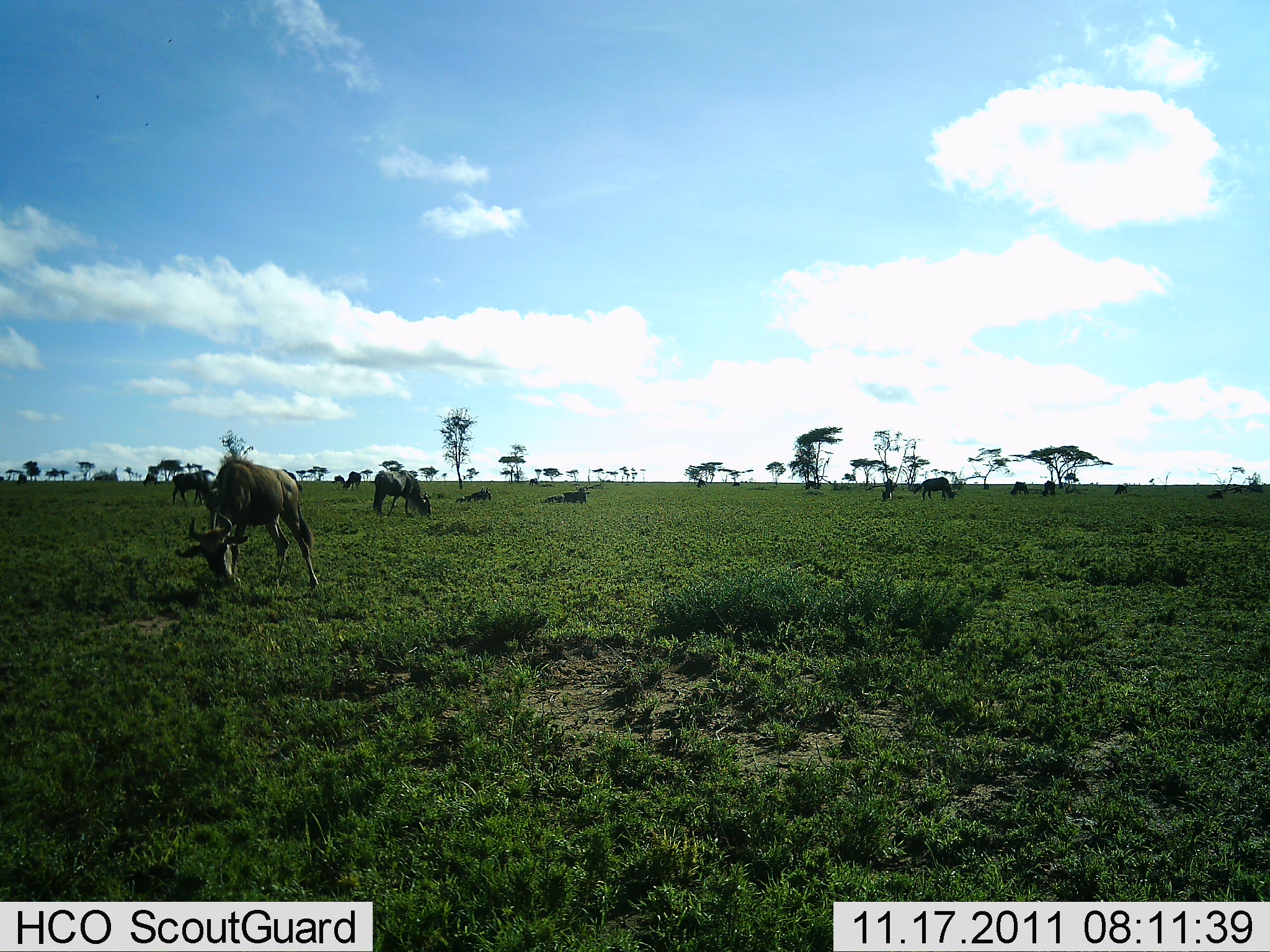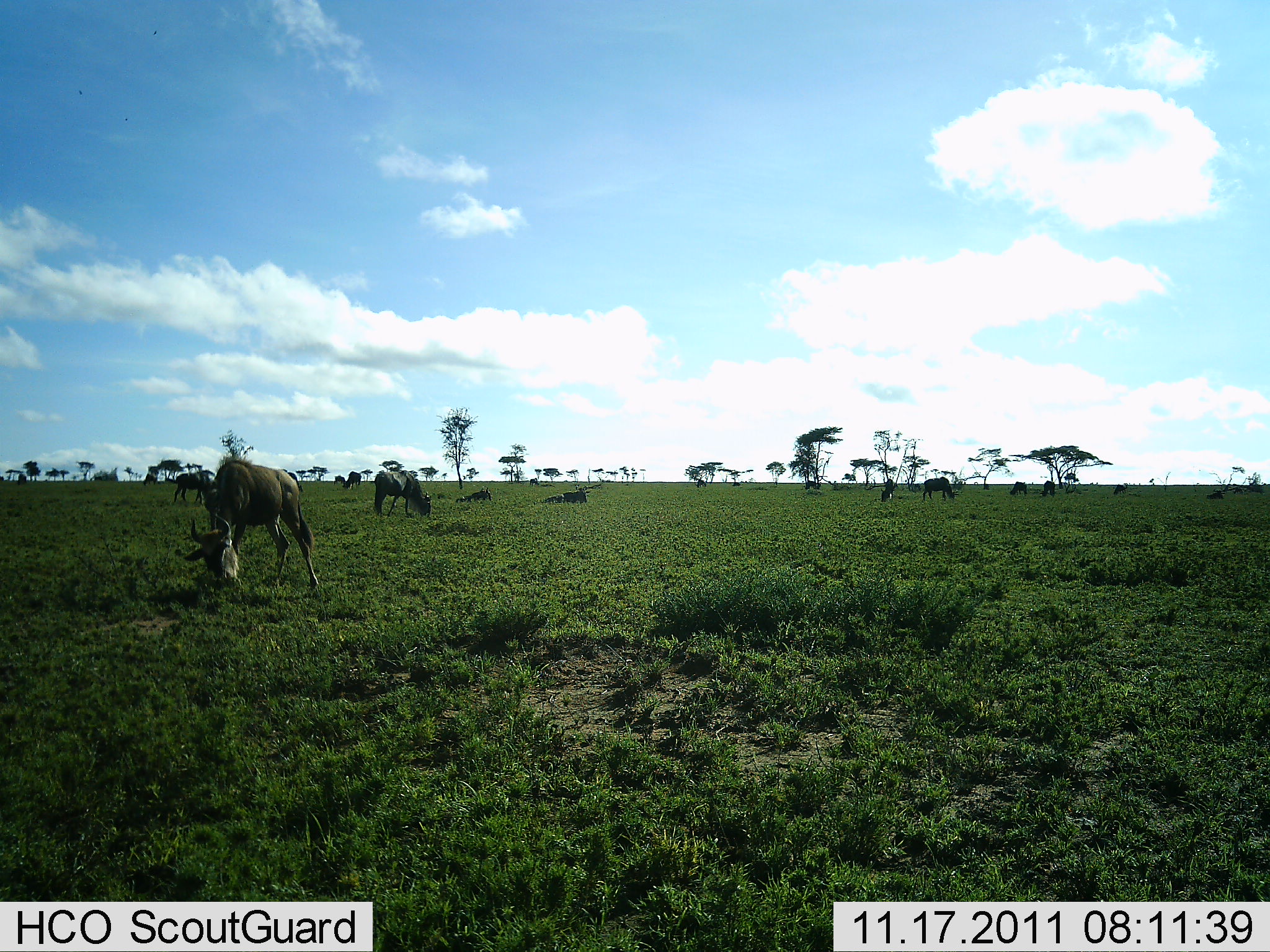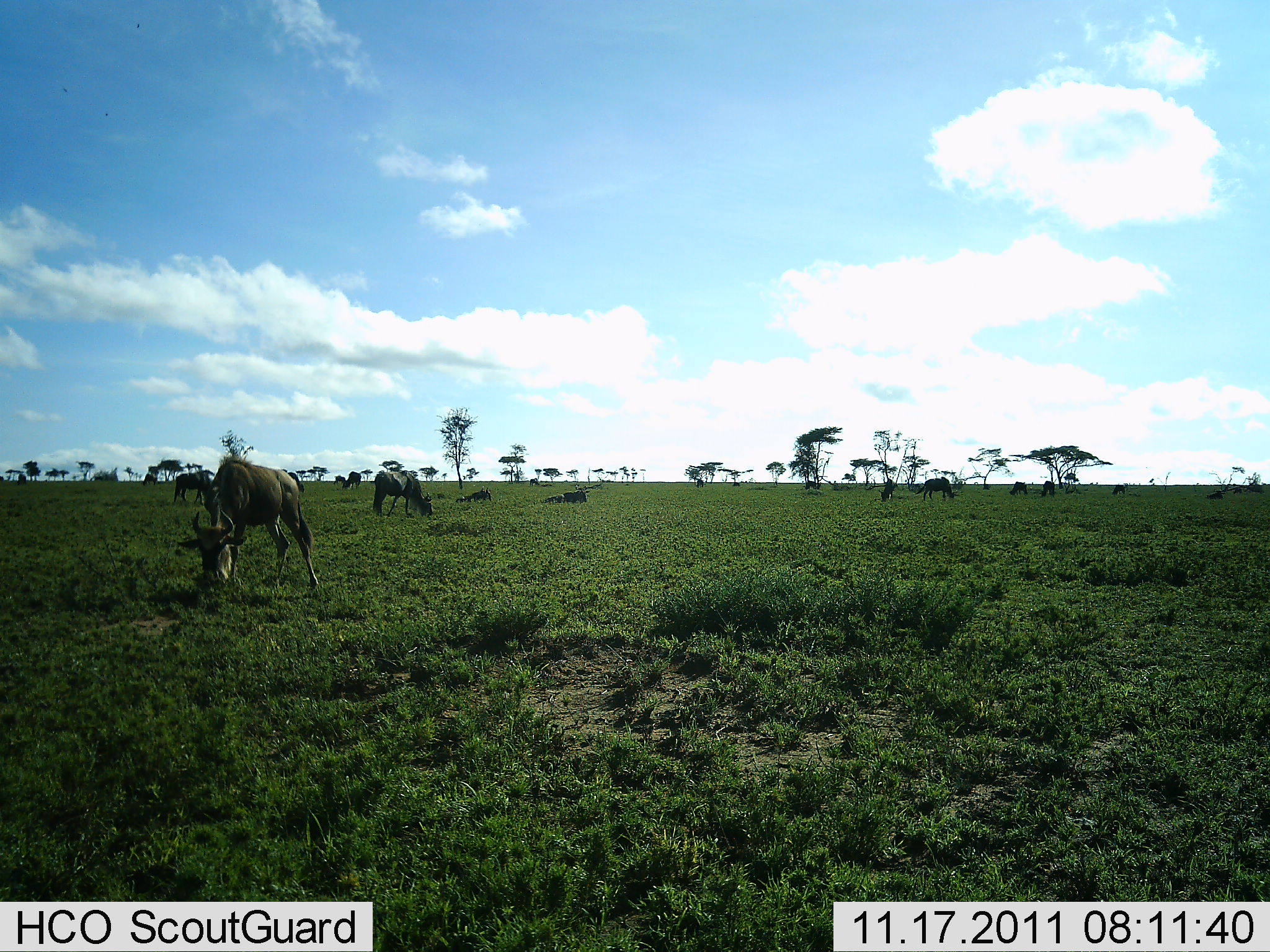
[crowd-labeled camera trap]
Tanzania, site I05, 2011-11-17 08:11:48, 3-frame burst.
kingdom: Animalia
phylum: Chordata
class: Mammalia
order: Artiodactyla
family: Bovidae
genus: Connochaetes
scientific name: Connochaetes taurinus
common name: blue wildebeest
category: wildebeest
Wildebeest (blue wildebeest) (Connochaetes taurinus), count 11-50. Behavior (volunteer vote fractions): standing 38%, resting 62%, moving 8%, interacting 0%. Young present (vote fraction): 0%. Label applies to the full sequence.